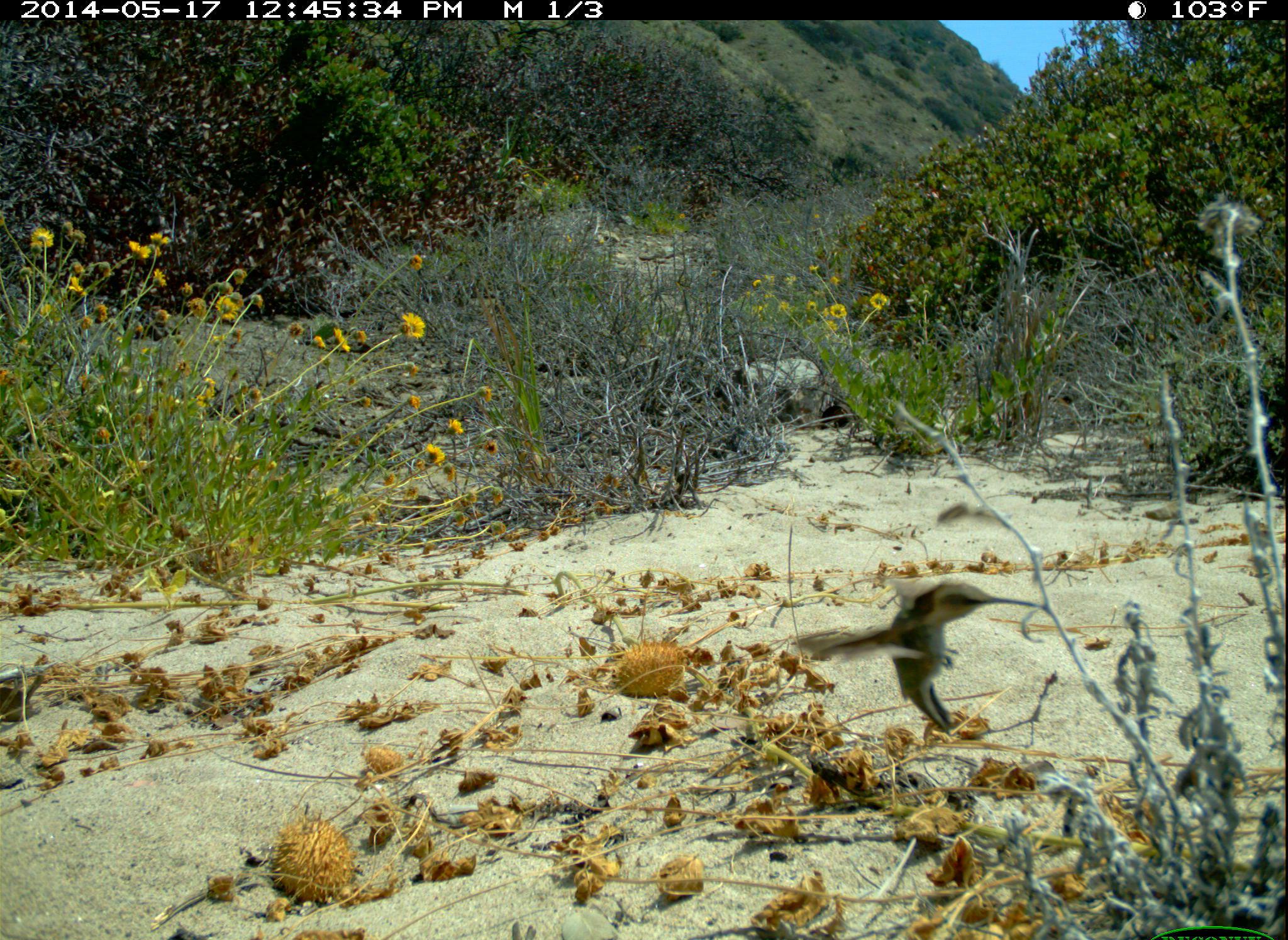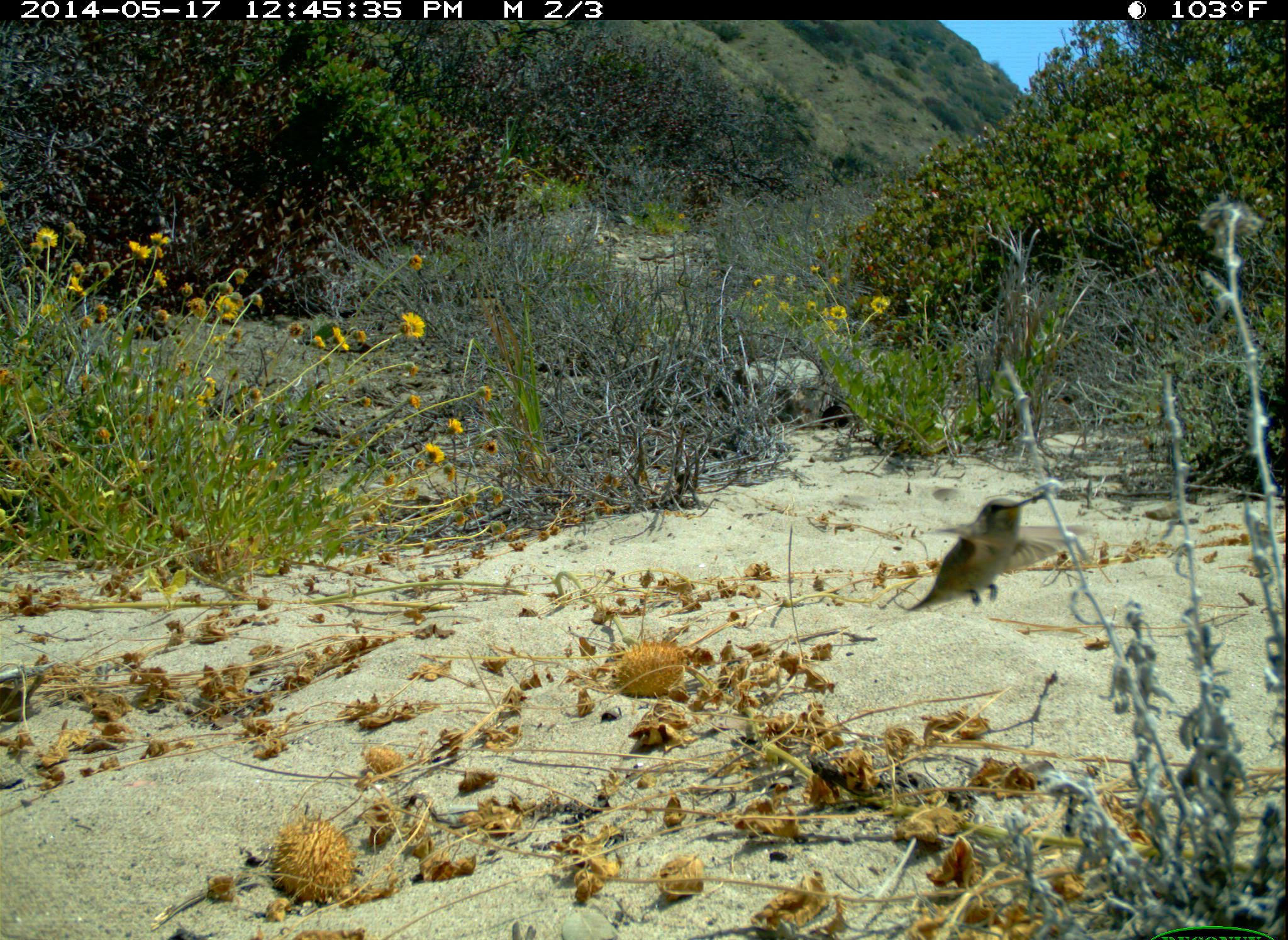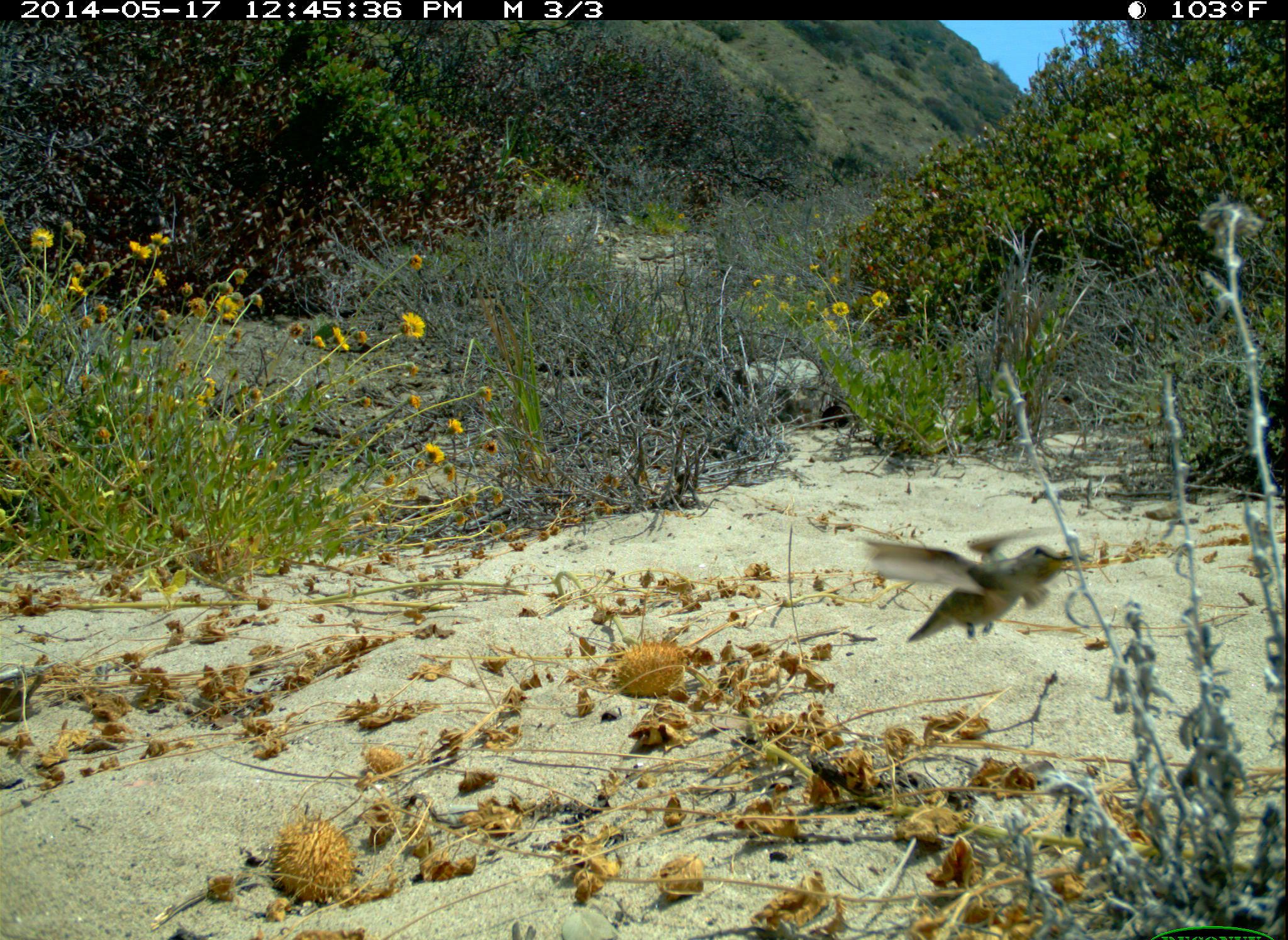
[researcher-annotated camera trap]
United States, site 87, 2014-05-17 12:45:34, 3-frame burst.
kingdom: Animalia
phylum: Chordata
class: Aves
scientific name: Aves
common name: bird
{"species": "bird (Aves)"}